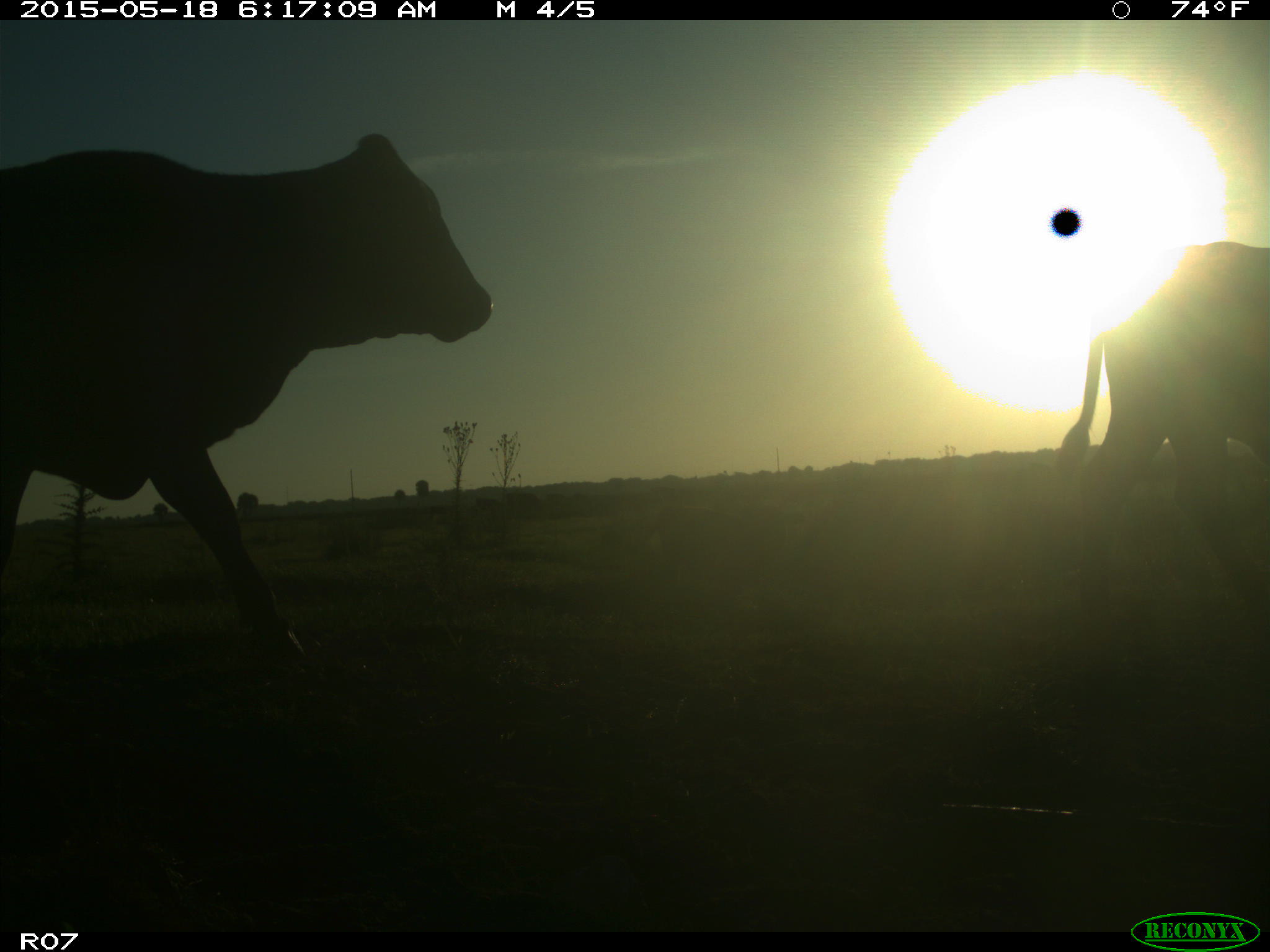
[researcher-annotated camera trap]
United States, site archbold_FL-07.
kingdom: Animalia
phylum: Chordata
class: Mammalia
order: Artiodactyla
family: Bovidae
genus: Bos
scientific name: Bos taurus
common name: domestic cow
Bos taurus (domestic cow).